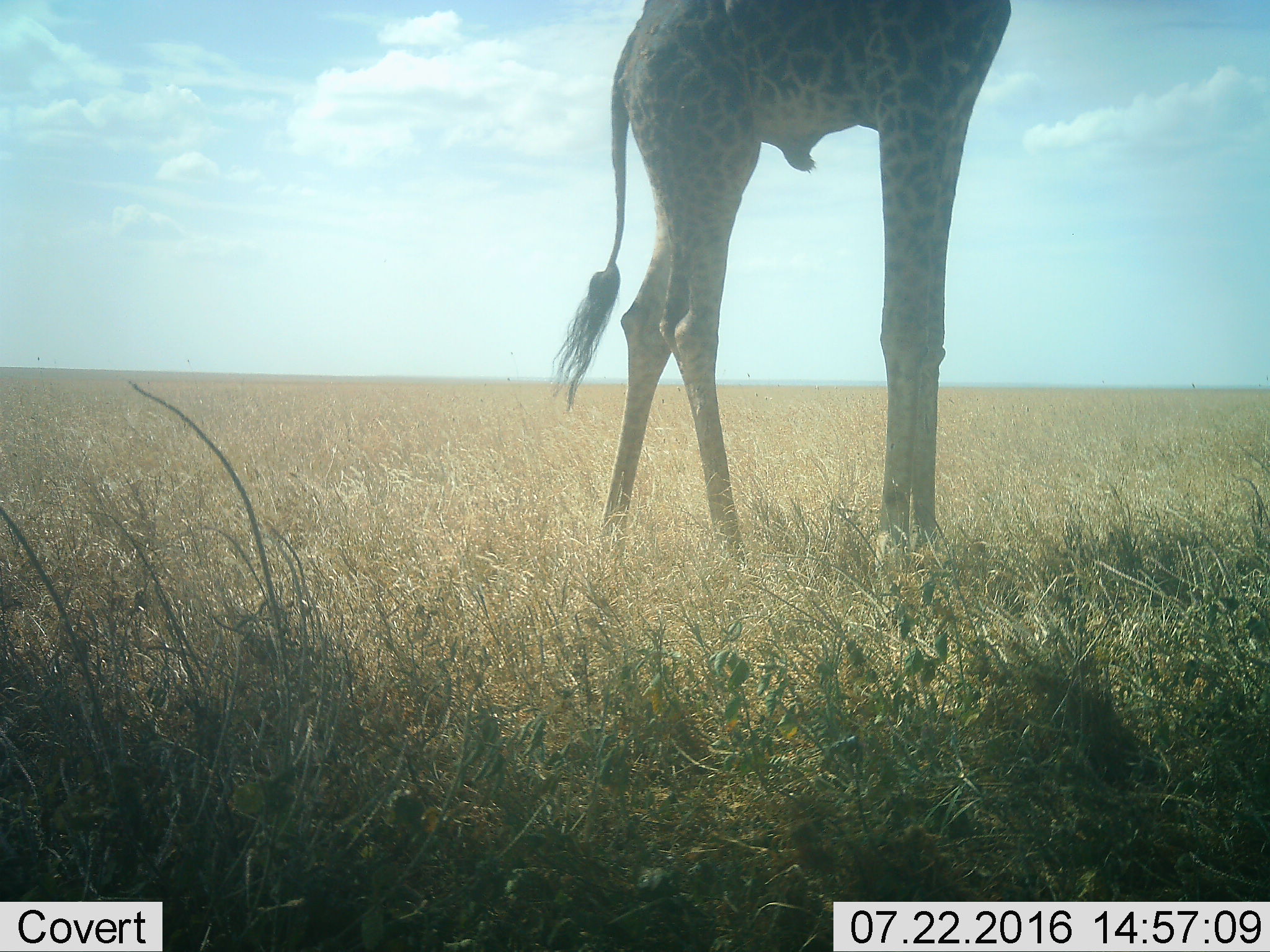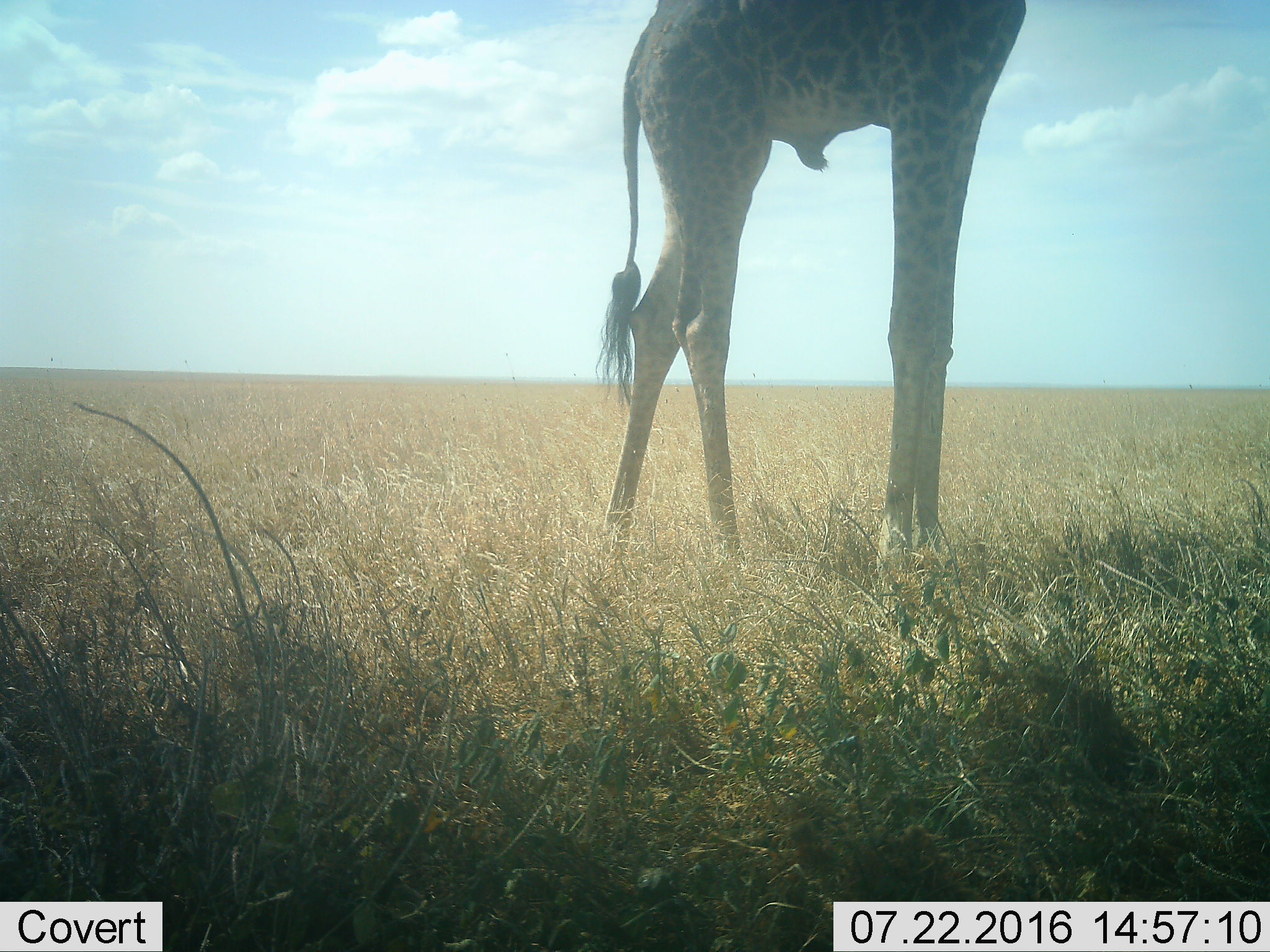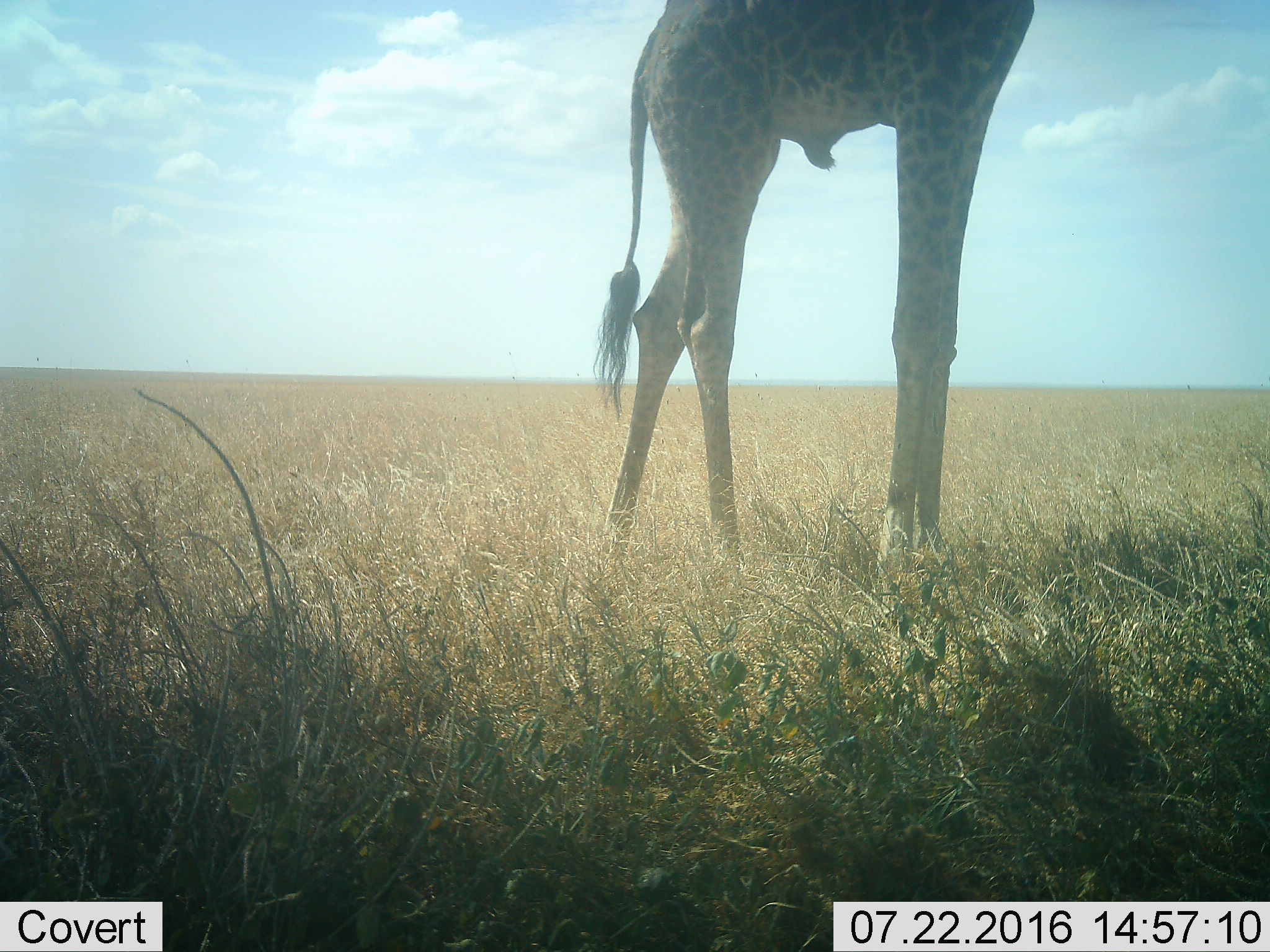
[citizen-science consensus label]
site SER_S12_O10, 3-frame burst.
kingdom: Animalia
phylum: Chordata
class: Mammalia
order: Artiodactyla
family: Giraffidae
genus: Giraffa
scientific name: Giraffa camelopardalis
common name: giraffe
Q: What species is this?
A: Giraffe (Giraffa camelopardalis).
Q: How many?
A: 1.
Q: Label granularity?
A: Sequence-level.